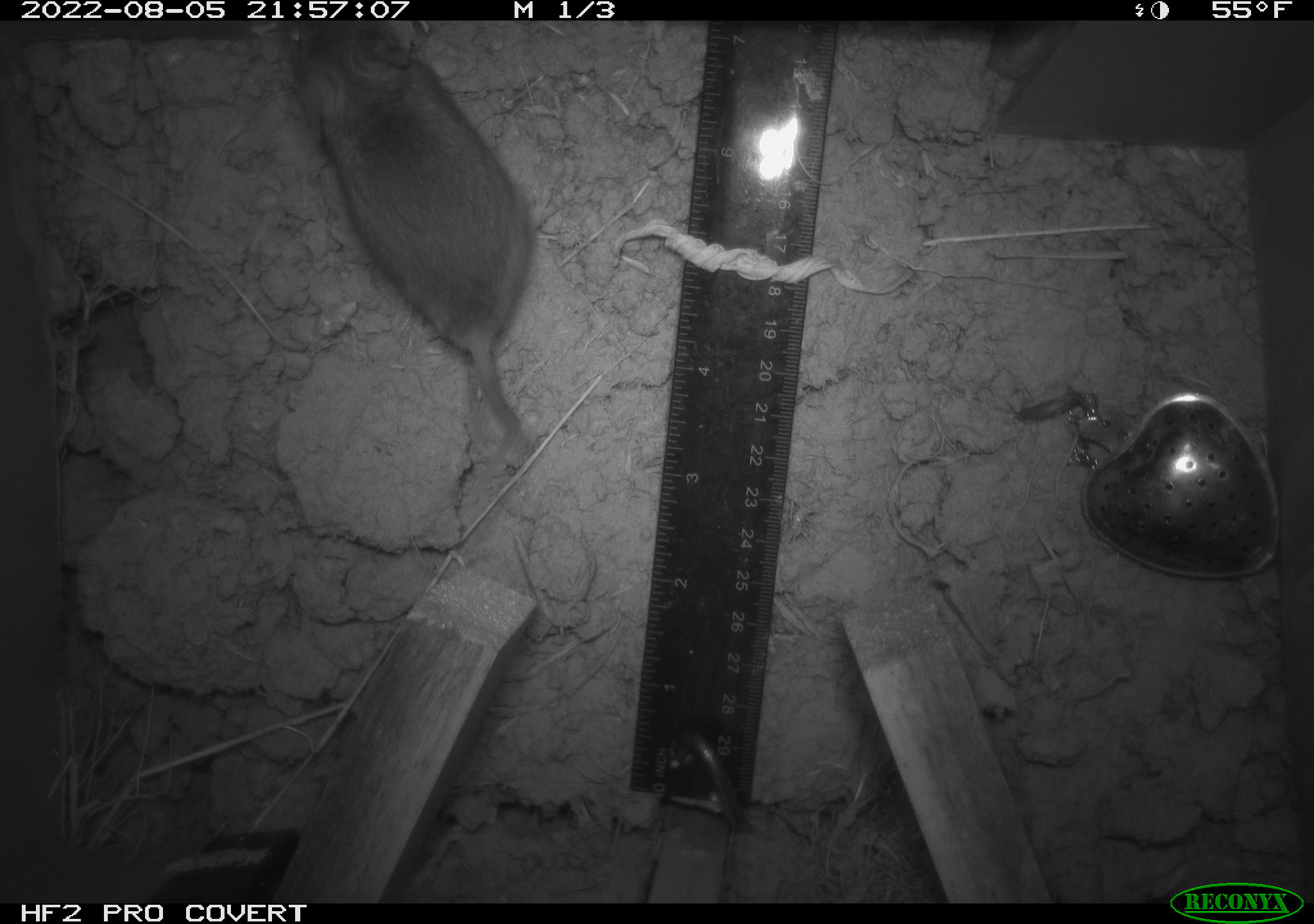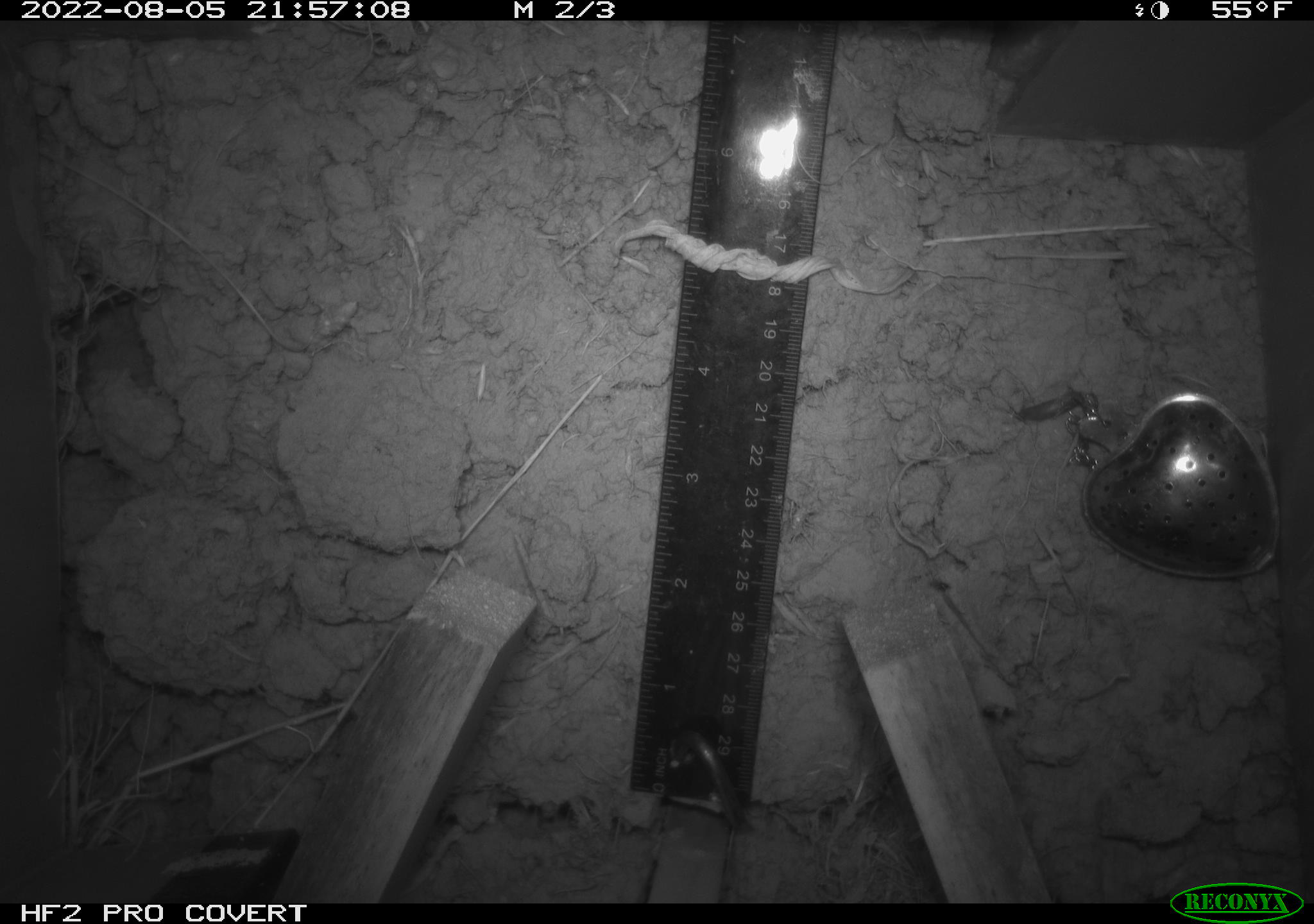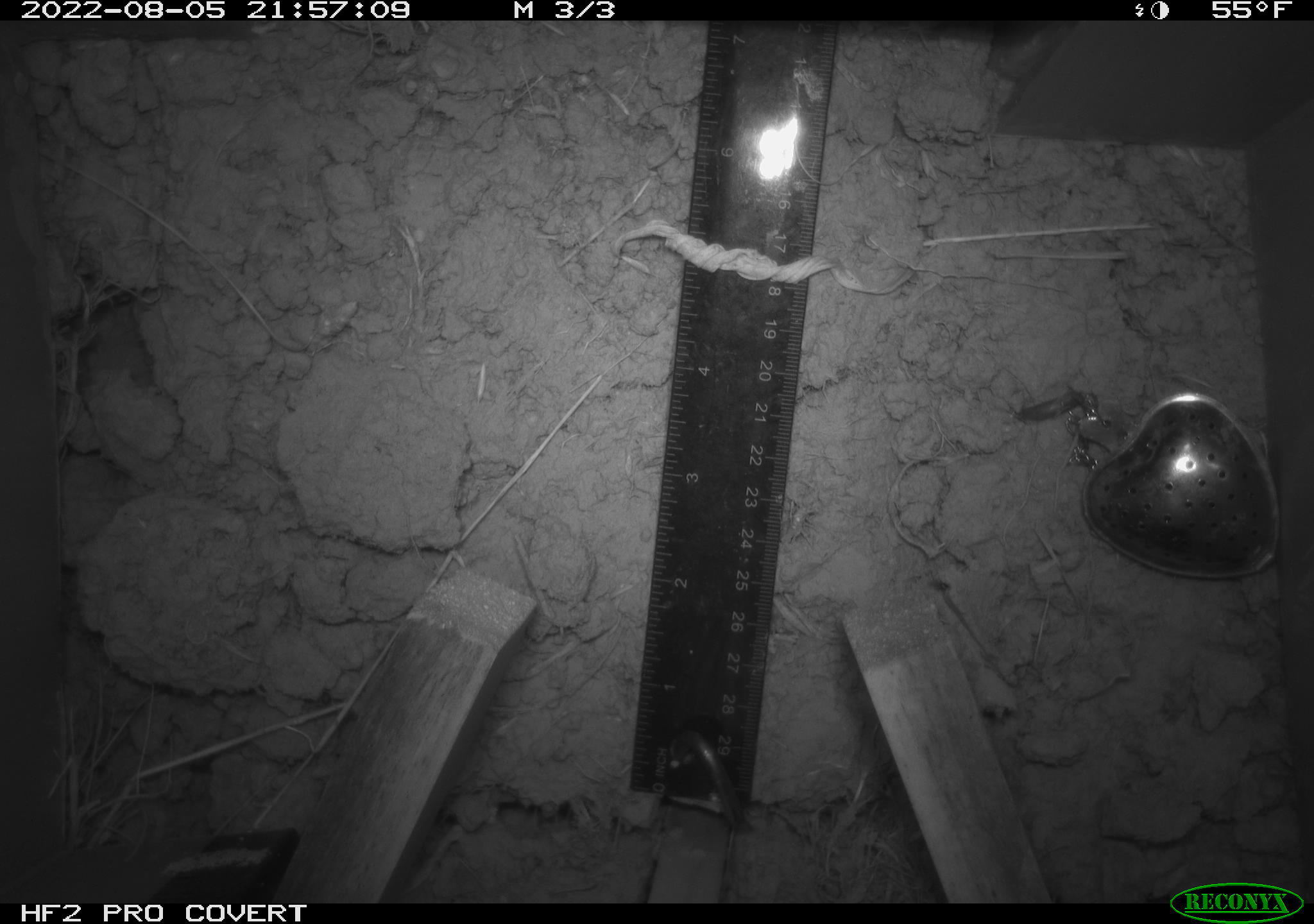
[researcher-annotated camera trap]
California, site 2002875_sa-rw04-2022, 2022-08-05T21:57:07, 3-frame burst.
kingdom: Animalia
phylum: Chordata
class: Mammalia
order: Rodentia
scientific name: Rodentia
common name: mouse species